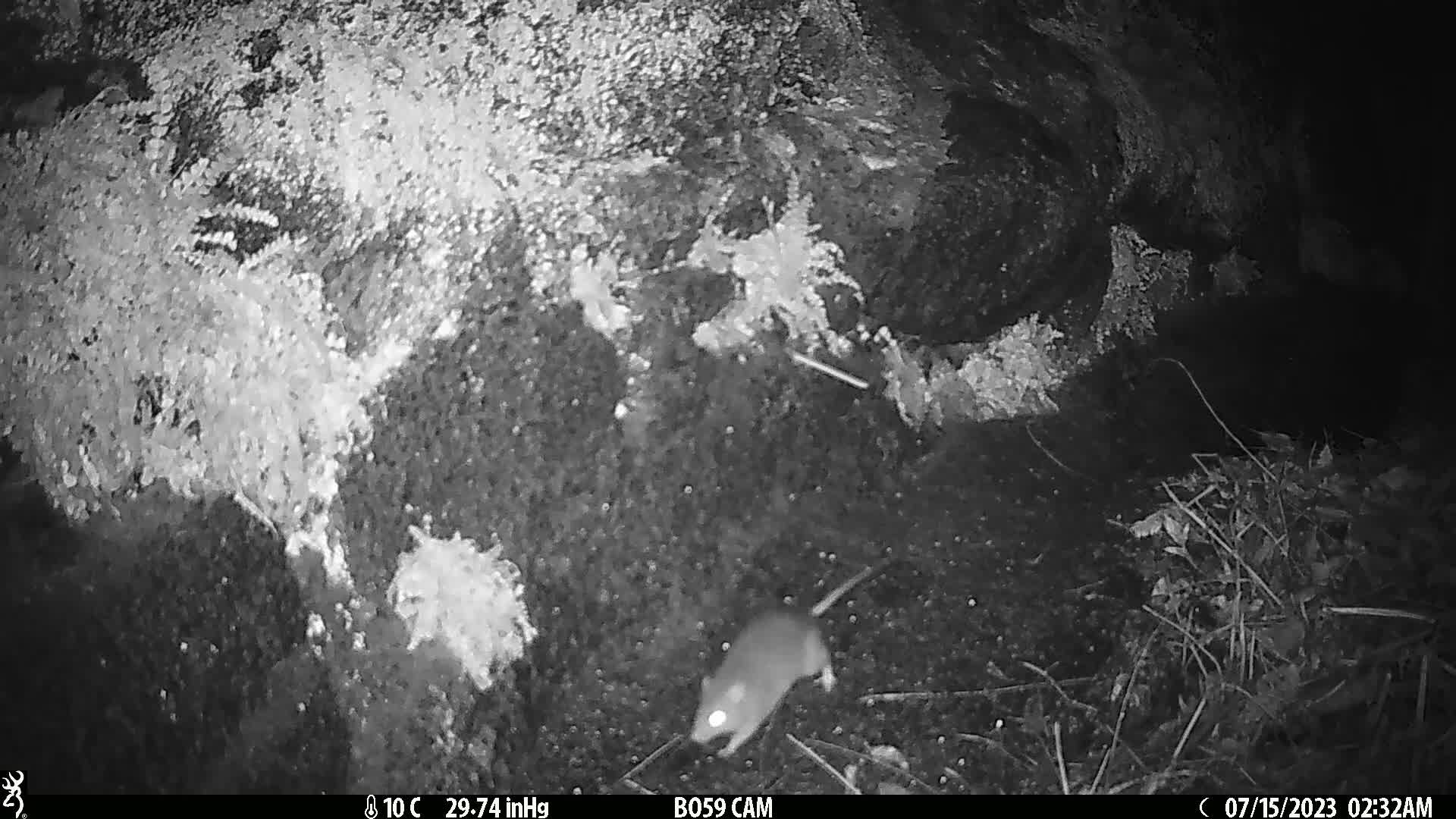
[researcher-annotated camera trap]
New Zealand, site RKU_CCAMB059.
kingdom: Animalia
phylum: Chordata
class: Mammalia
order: Rodentia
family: Muridae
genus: Rattus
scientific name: Rattus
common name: rat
Rat (Rattus).